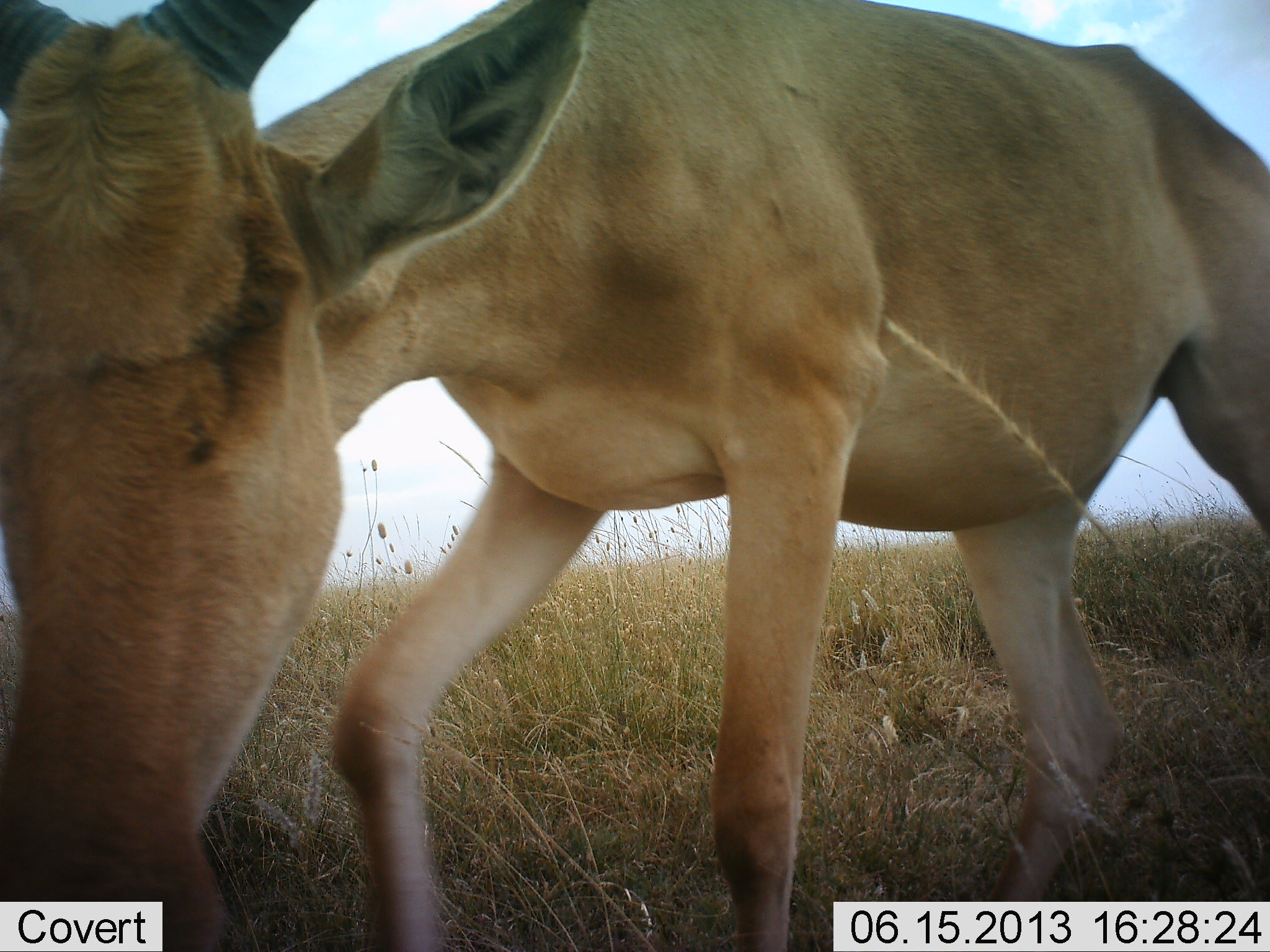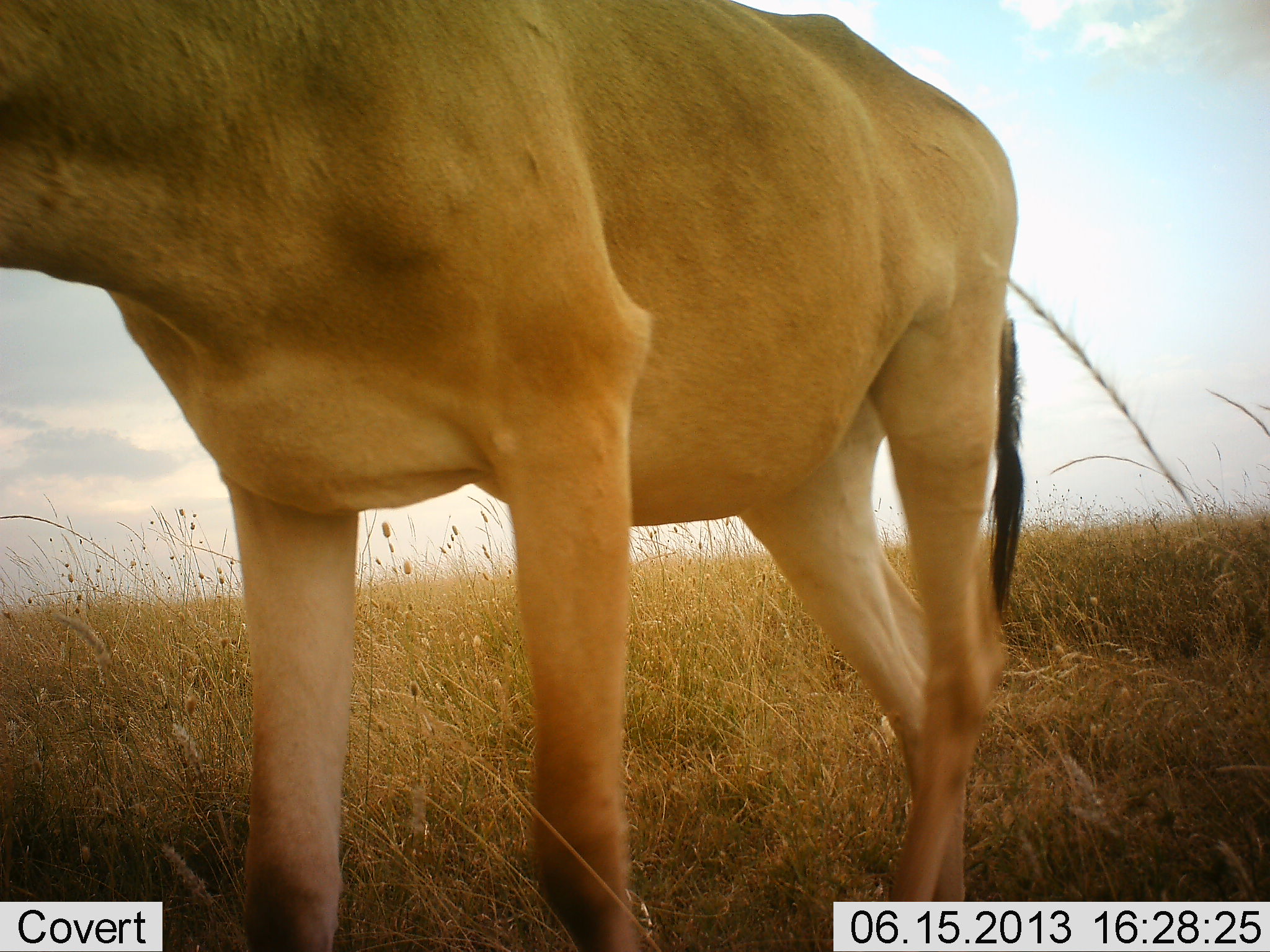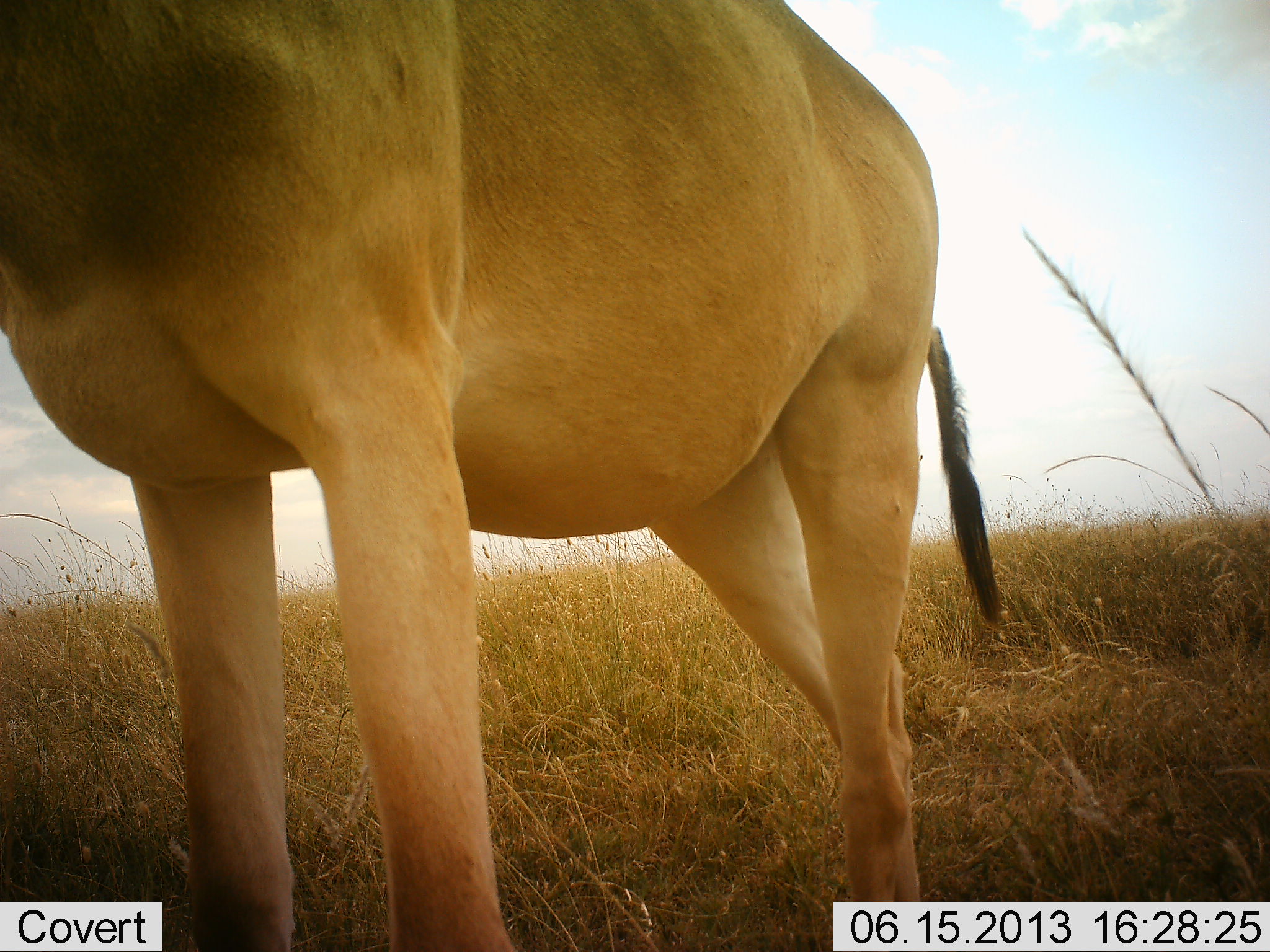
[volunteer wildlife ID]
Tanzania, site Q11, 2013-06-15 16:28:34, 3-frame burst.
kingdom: Animalia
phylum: Chordata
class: Mammalia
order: Artiodactyla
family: Bovidae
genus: Alcelaphus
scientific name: Alcelaphus buselaphus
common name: hartebeest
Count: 1.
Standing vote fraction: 57%.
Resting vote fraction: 0%.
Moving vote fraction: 23%.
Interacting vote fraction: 3%.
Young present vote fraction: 0%.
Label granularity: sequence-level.